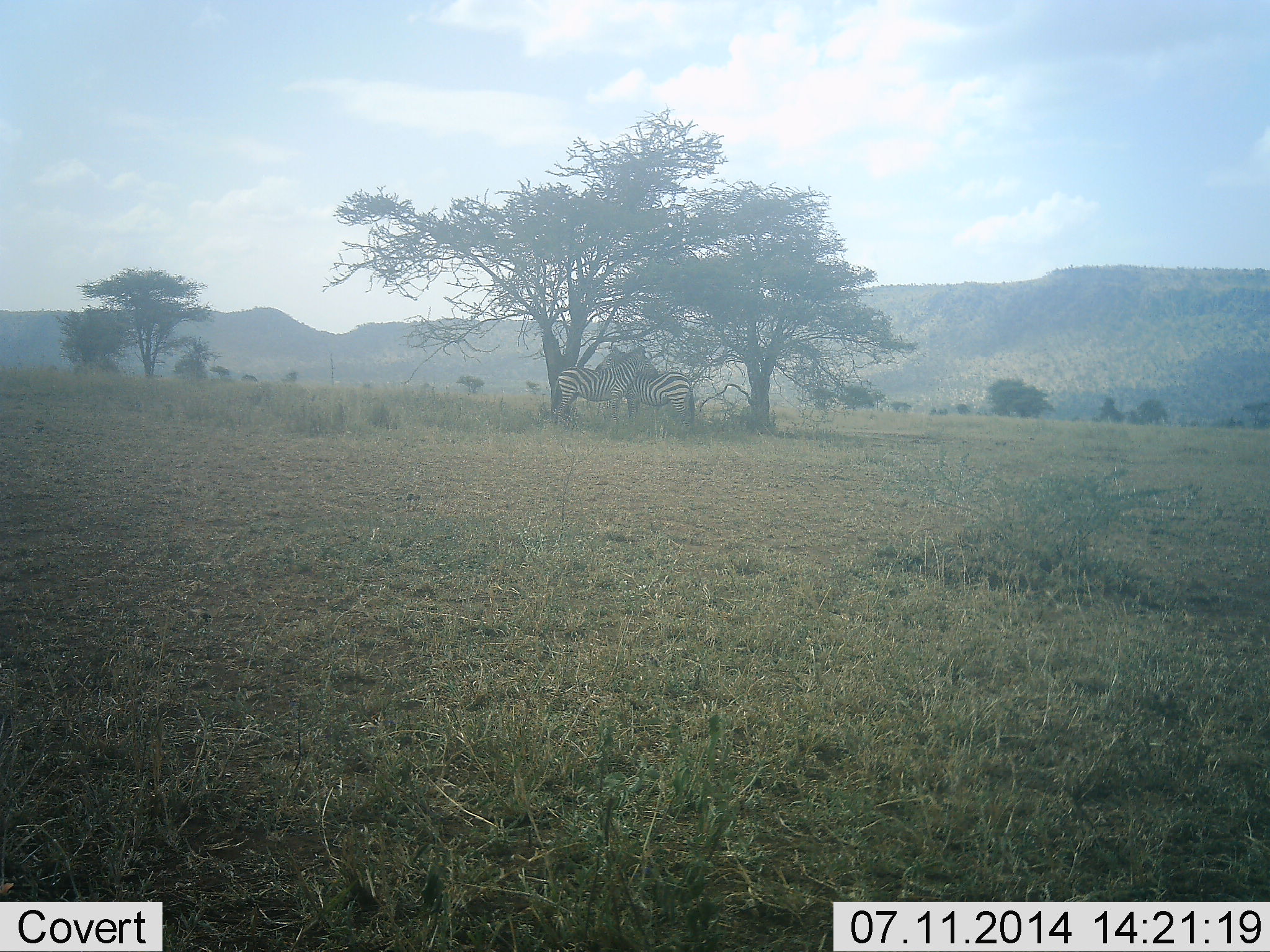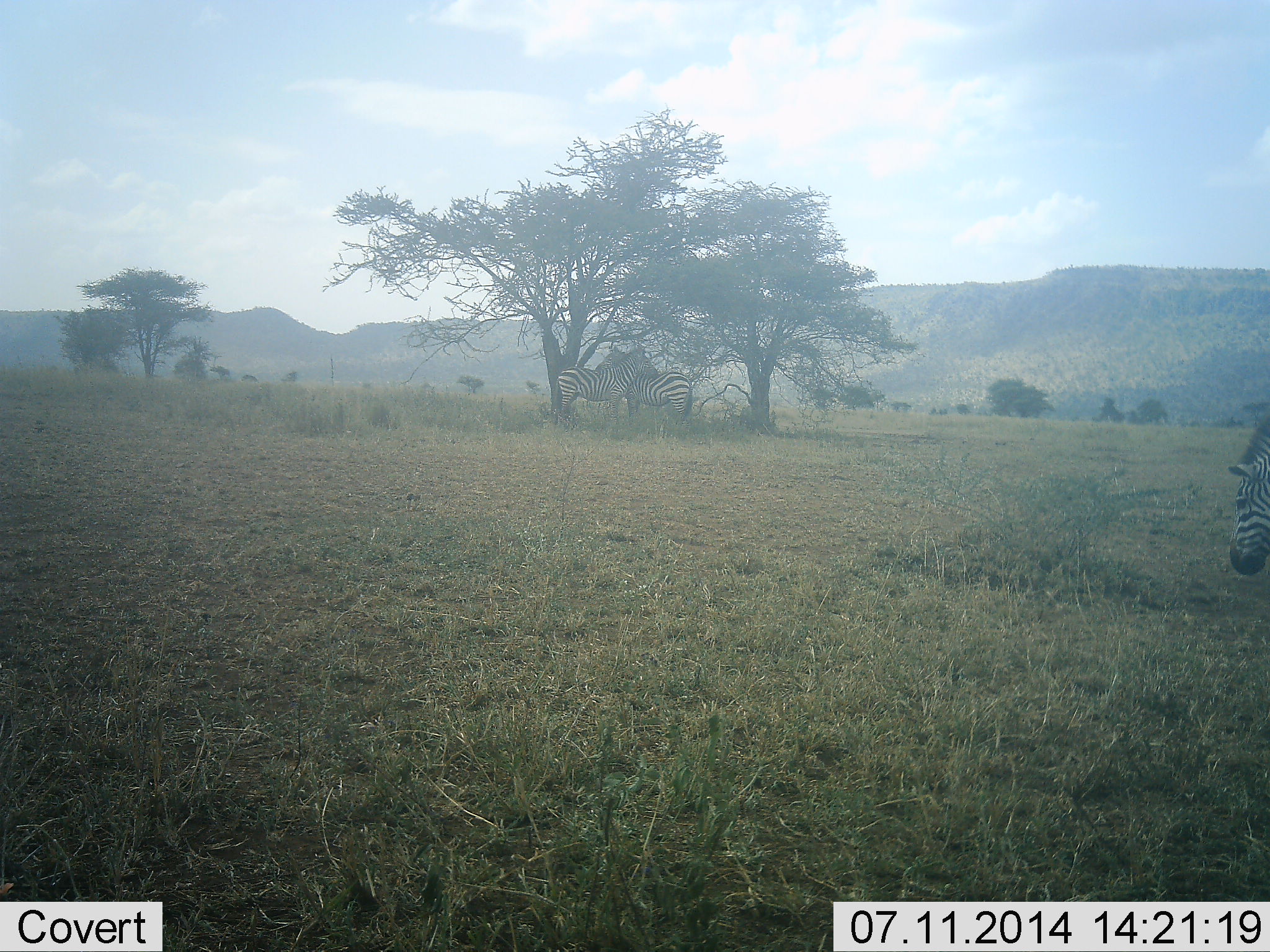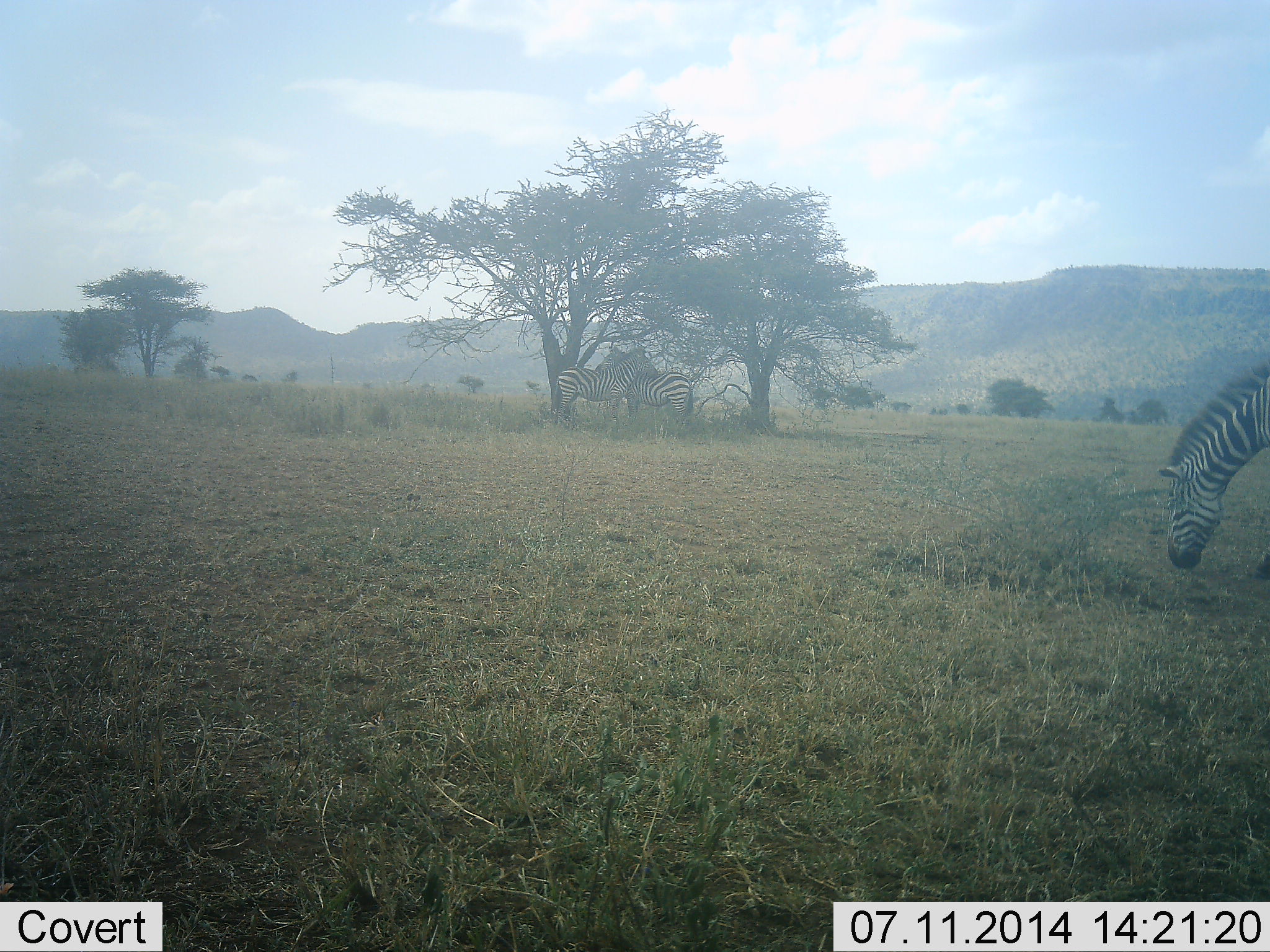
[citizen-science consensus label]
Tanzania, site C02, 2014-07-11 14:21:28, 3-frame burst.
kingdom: Animalia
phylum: Chordata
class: Mammalia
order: Perissodactyla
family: Equidae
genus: Equus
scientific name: Equus quagga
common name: plains zebra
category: zebra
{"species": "zebra (plains zebra) (Equus quagga)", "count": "3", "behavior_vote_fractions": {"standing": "80%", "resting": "0%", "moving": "50%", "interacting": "20%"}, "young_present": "0%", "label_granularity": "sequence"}